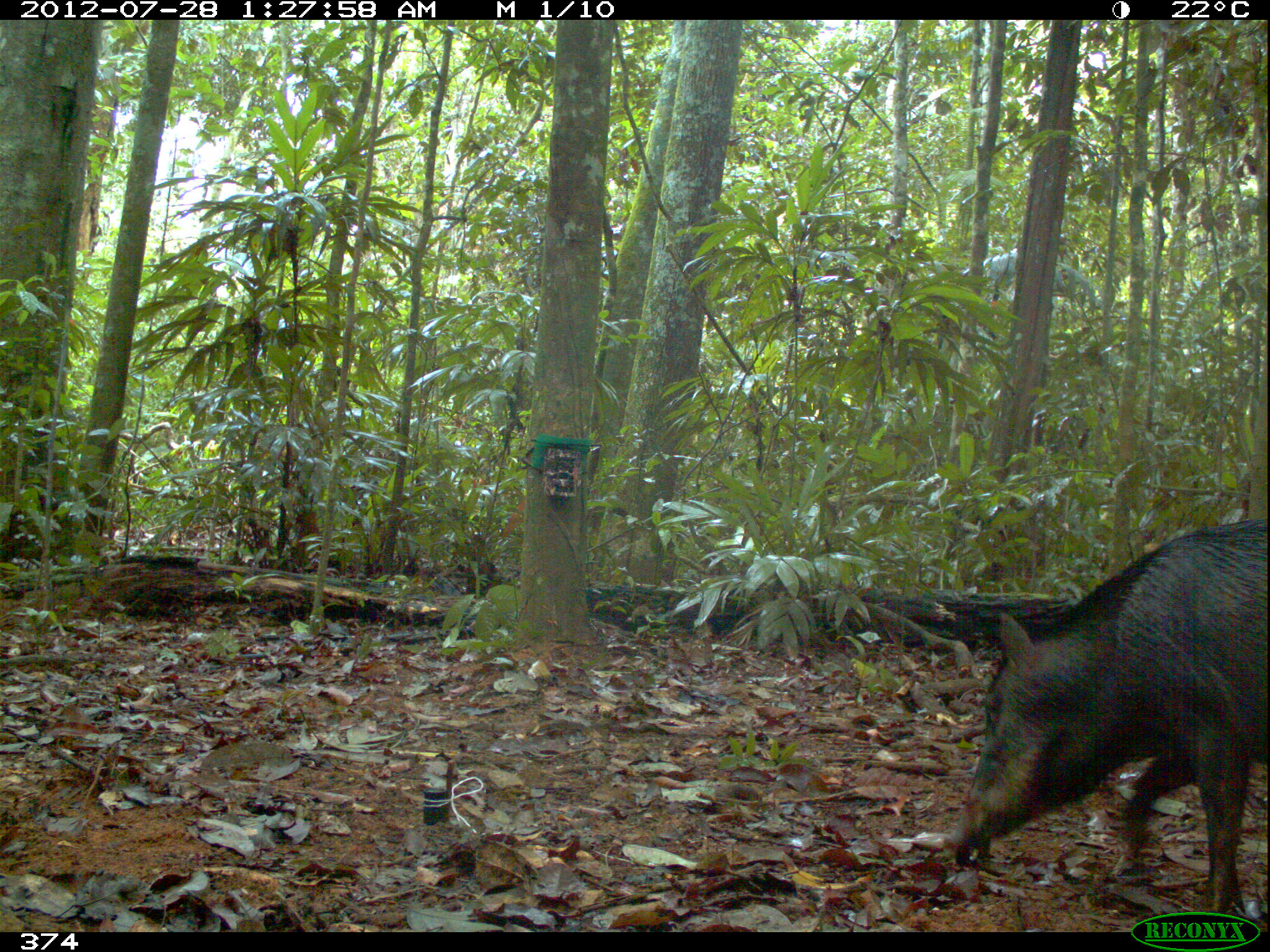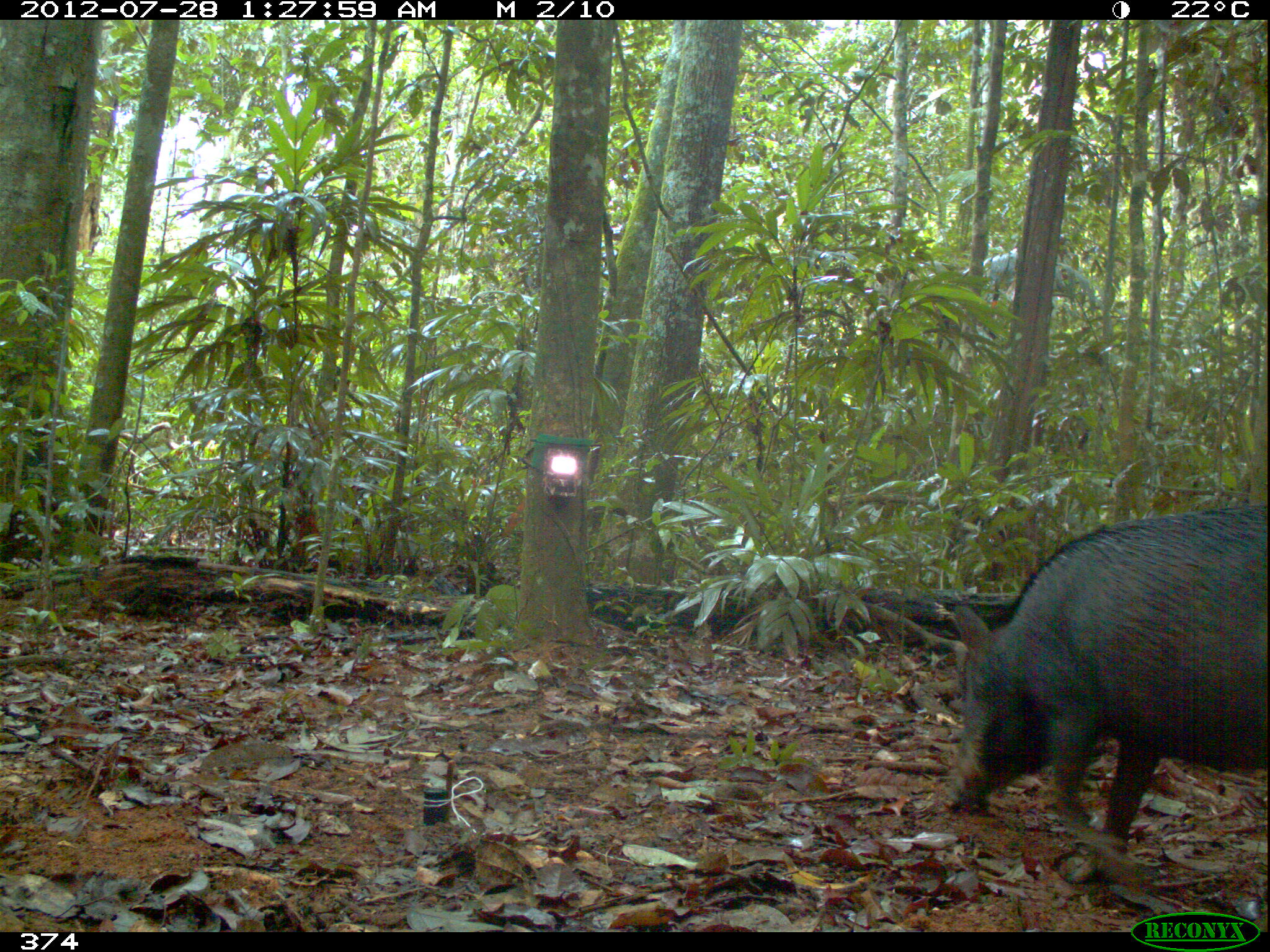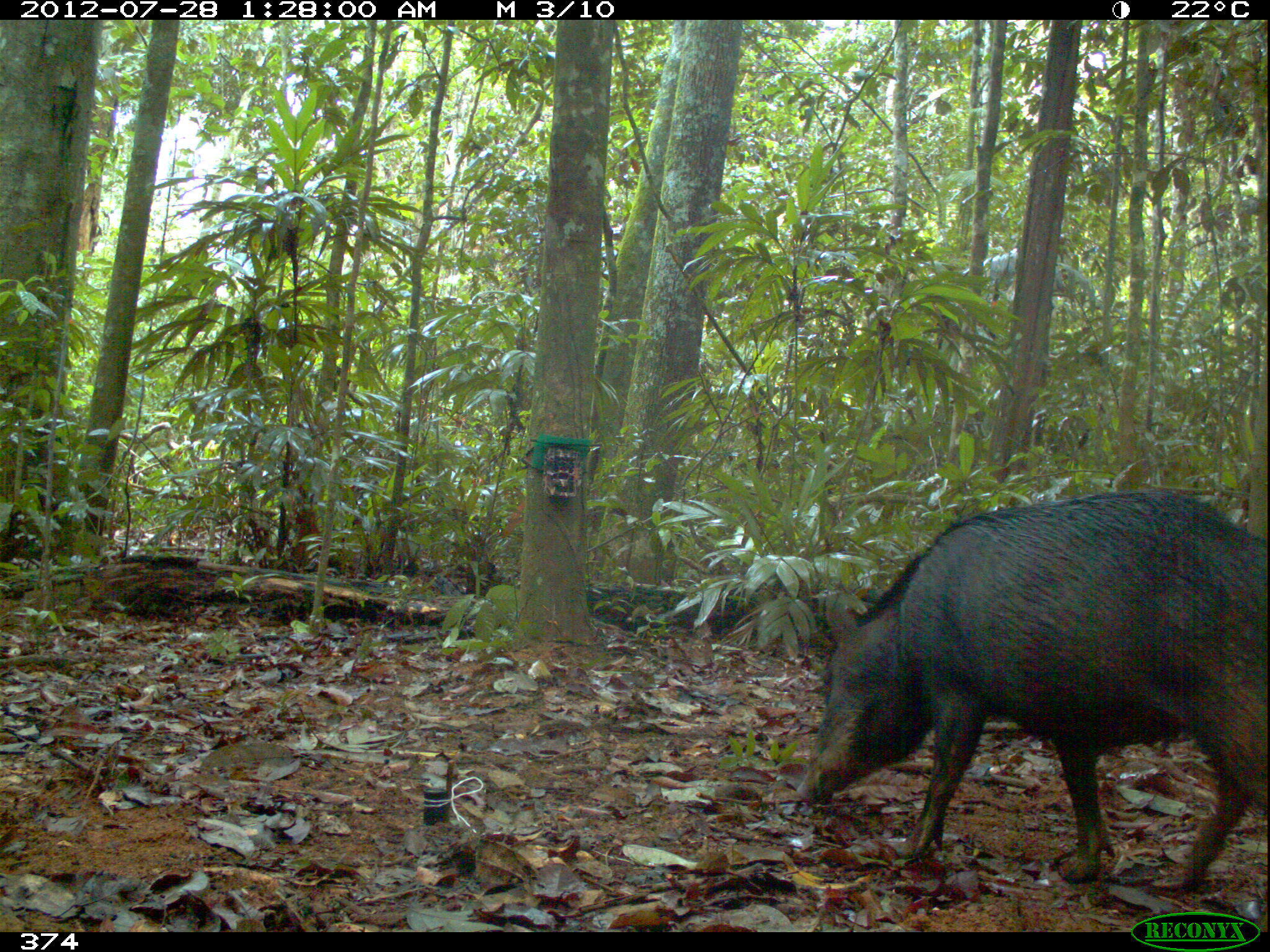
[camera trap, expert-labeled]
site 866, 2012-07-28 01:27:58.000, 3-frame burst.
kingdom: Animalia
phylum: Chordata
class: Mammalia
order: Artiodactyla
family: Tayassuidae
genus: Tayassu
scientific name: Tayassu pecari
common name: white-lipped peccary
Tayassu pecari (white-lipped peccary).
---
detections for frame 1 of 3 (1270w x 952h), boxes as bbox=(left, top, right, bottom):
tayassu pecari: bbox=(946, 516, 1269, 915)